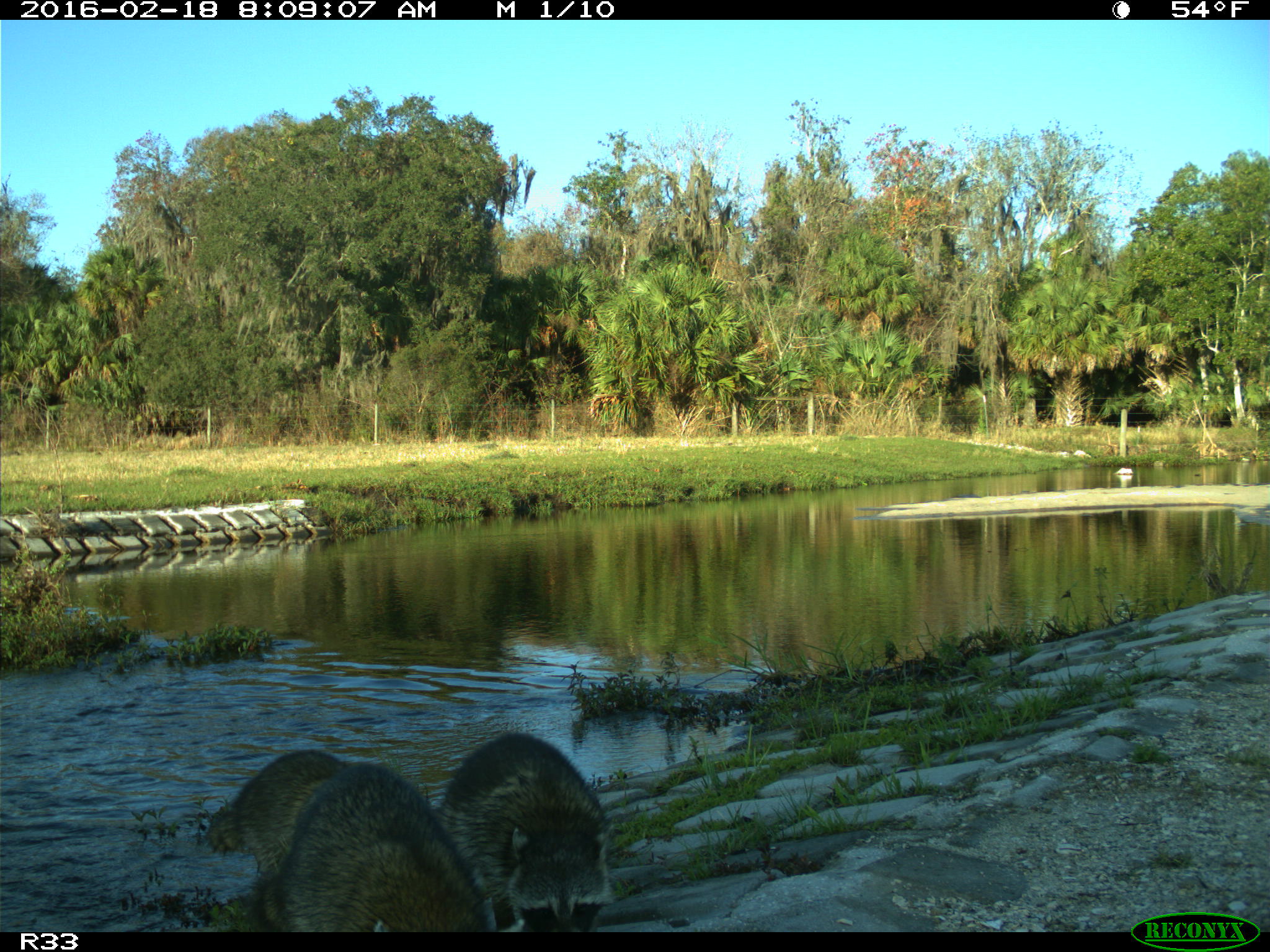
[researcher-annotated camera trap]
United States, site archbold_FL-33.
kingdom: Animalia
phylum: Chordata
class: Mammalia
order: Carnivora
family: Procyonidae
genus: Procyon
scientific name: Procyon lotor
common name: common raccoon